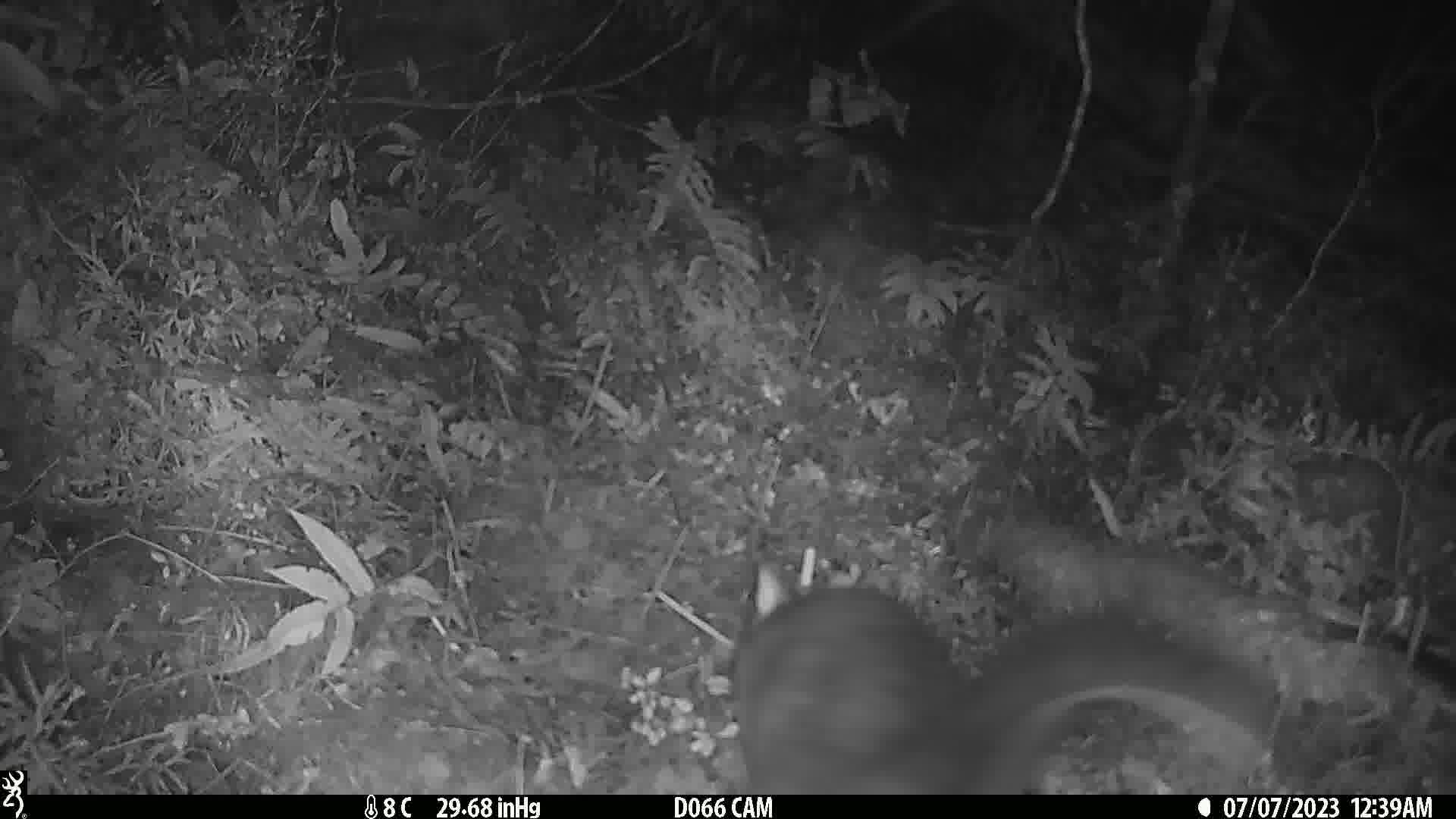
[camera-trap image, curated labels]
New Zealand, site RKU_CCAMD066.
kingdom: Animalia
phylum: Chordata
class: Mammalia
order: Diprotodontia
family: Phalangeridae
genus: Trichosurus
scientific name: Trichosurus vulpecula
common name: common brushtail possum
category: possum